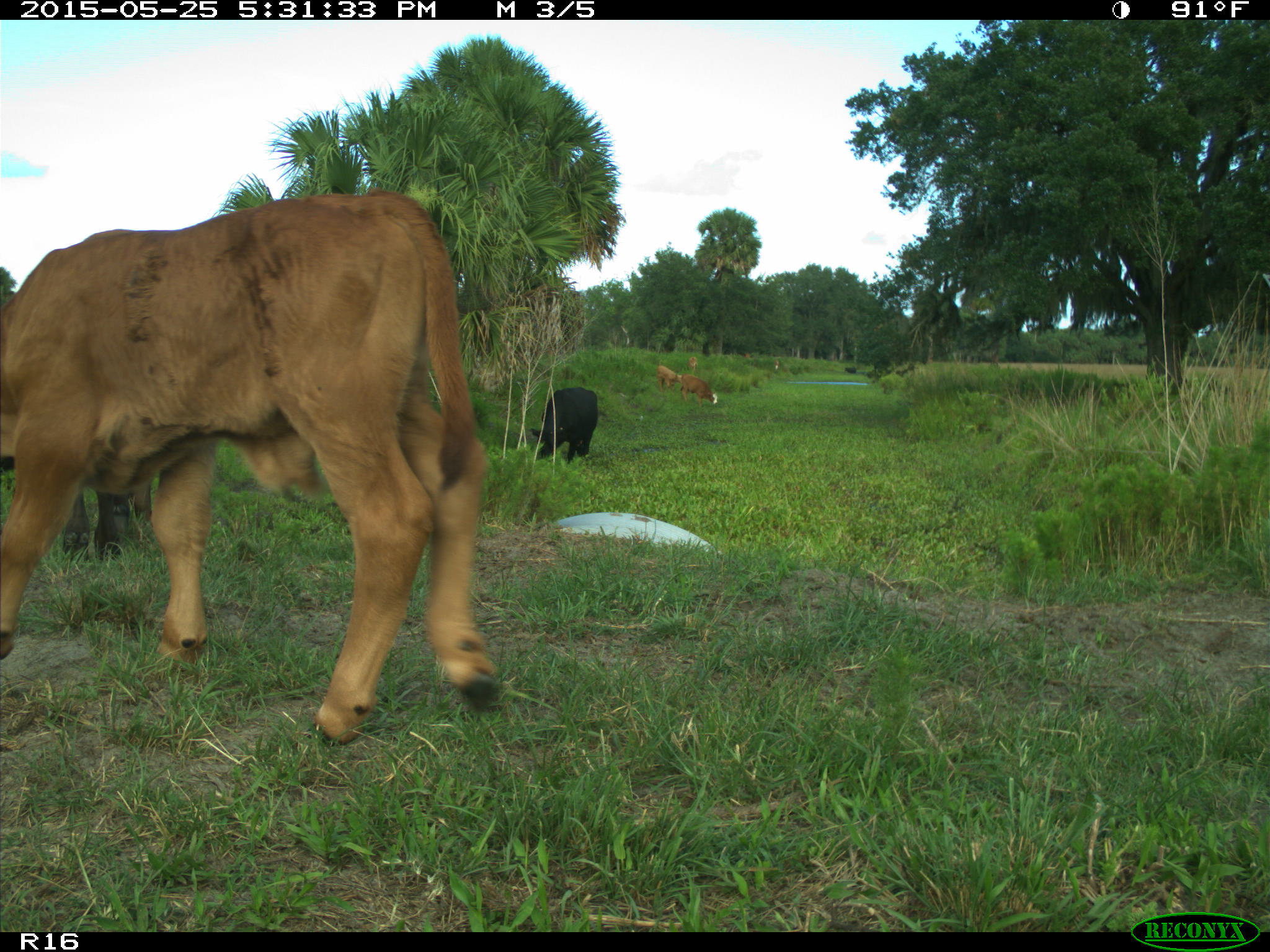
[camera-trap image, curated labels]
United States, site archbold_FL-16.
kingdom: Animalia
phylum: Chordata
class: Mammalia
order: Artiodactyla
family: Bovidae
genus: Bos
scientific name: Bos taurus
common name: domestic cow